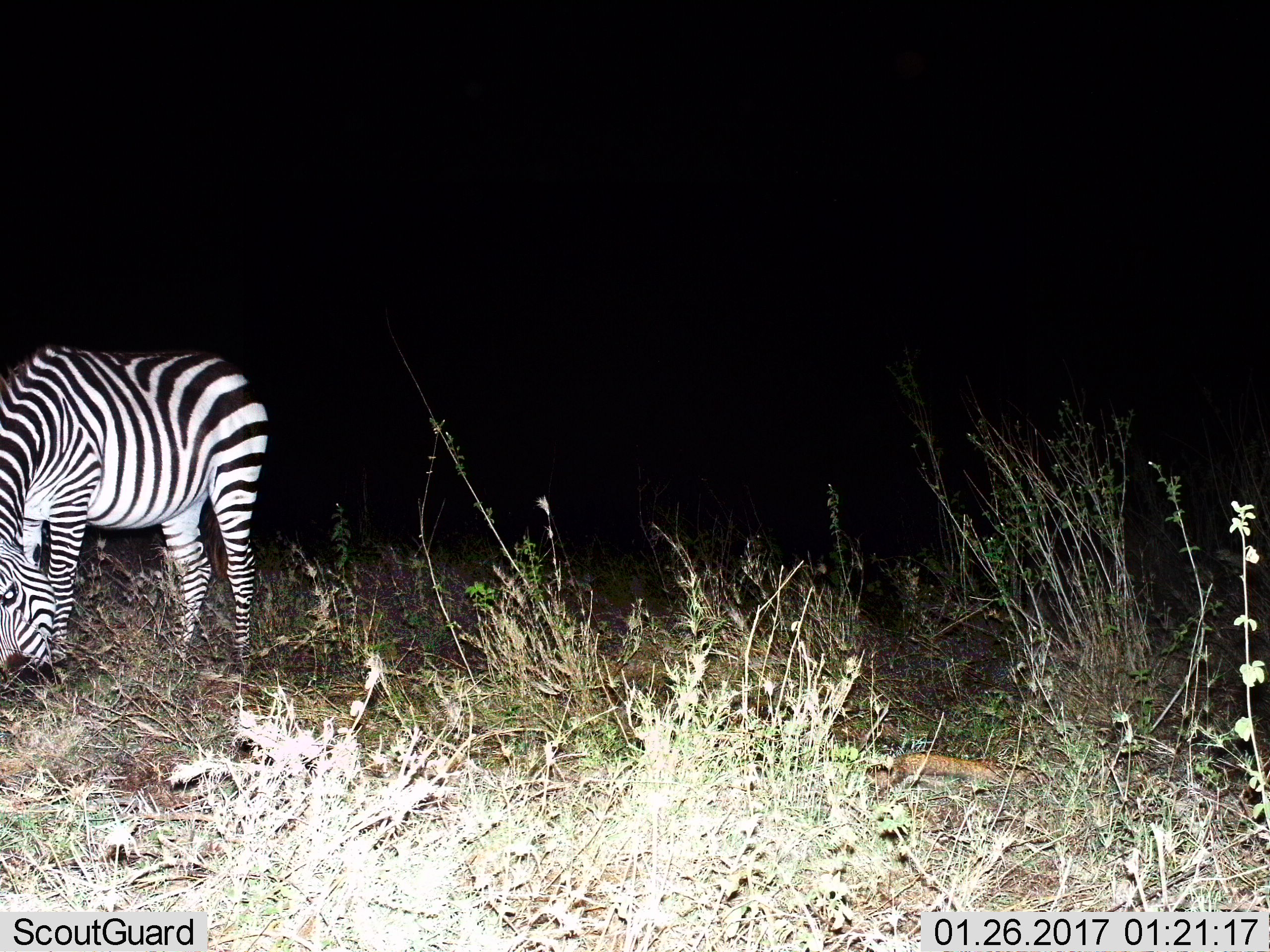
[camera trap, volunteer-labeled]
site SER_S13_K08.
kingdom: Animalia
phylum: Chordata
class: Mammalia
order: Perissodactyla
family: Equidae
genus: Equus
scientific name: Equus quagga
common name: plains zebra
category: zebraplains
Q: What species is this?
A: Zebraplains (plains zebra) (Equus quagga).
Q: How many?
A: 1.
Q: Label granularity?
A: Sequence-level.